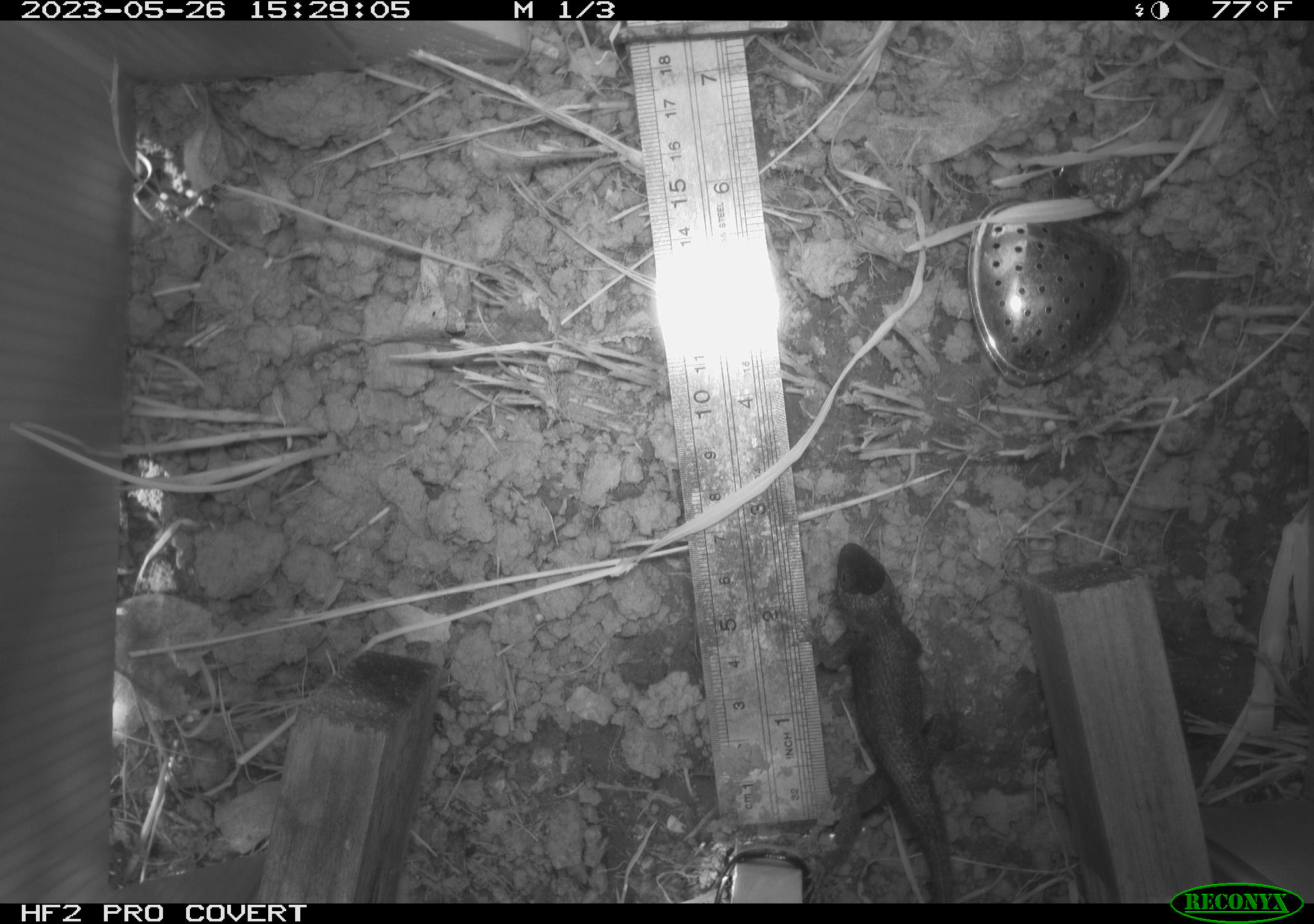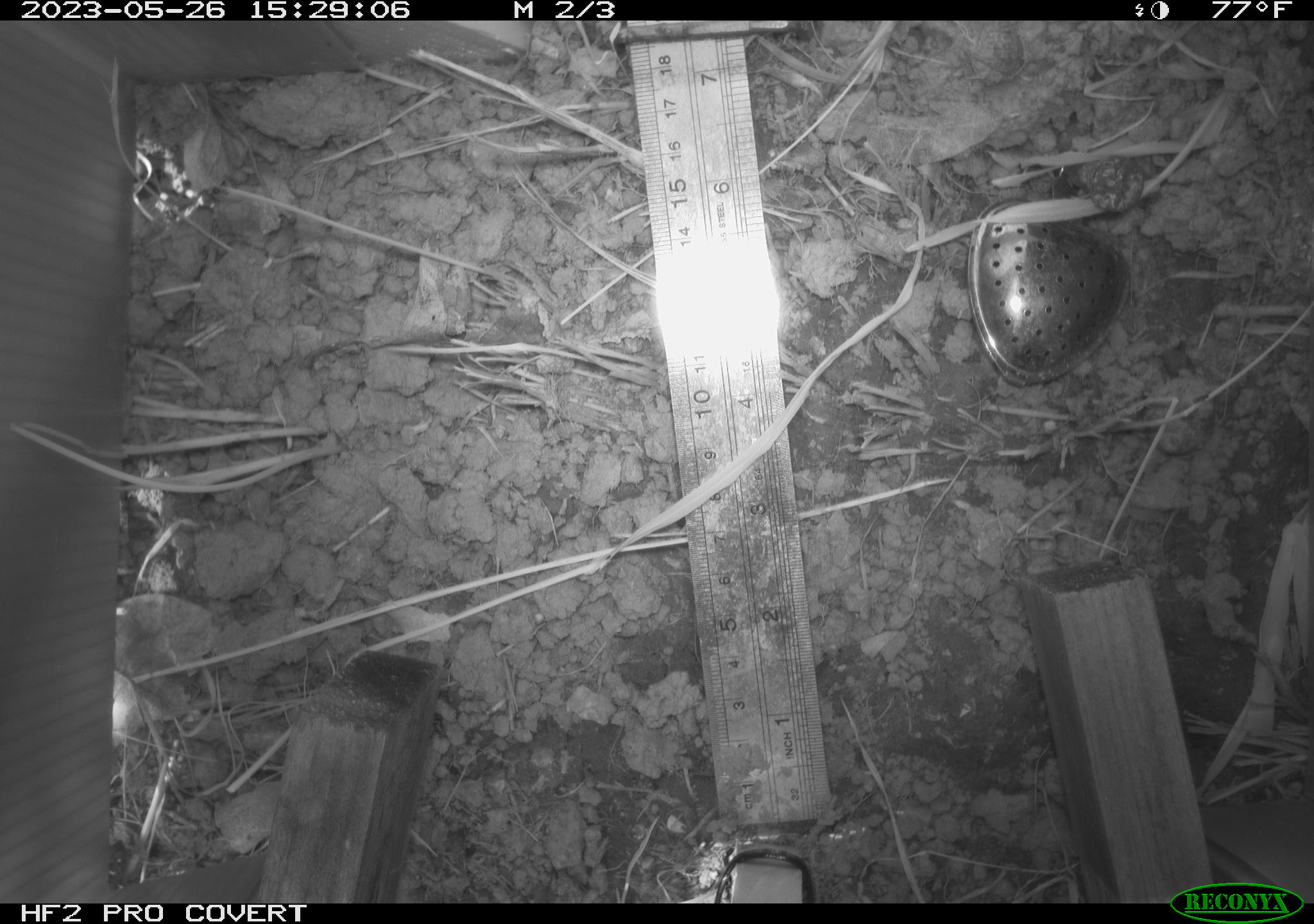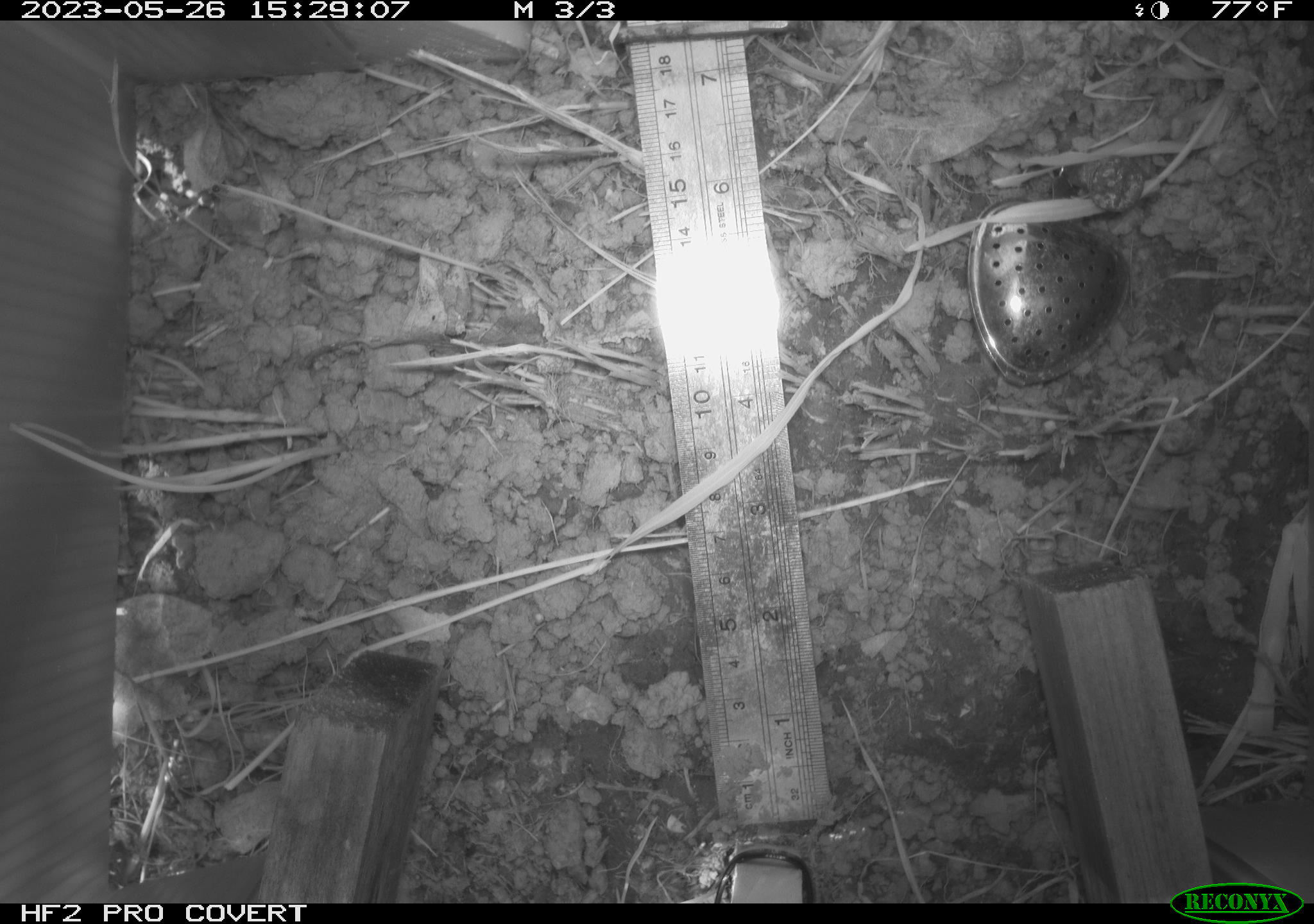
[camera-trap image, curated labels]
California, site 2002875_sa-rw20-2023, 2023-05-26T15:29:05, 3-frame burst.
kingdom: Animalia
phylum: Chordata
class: Reptilia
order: Squamata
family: Phrynosomatidae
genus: Sceloporus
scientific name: Sceloporus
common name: spiny lizards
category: sceloporus species